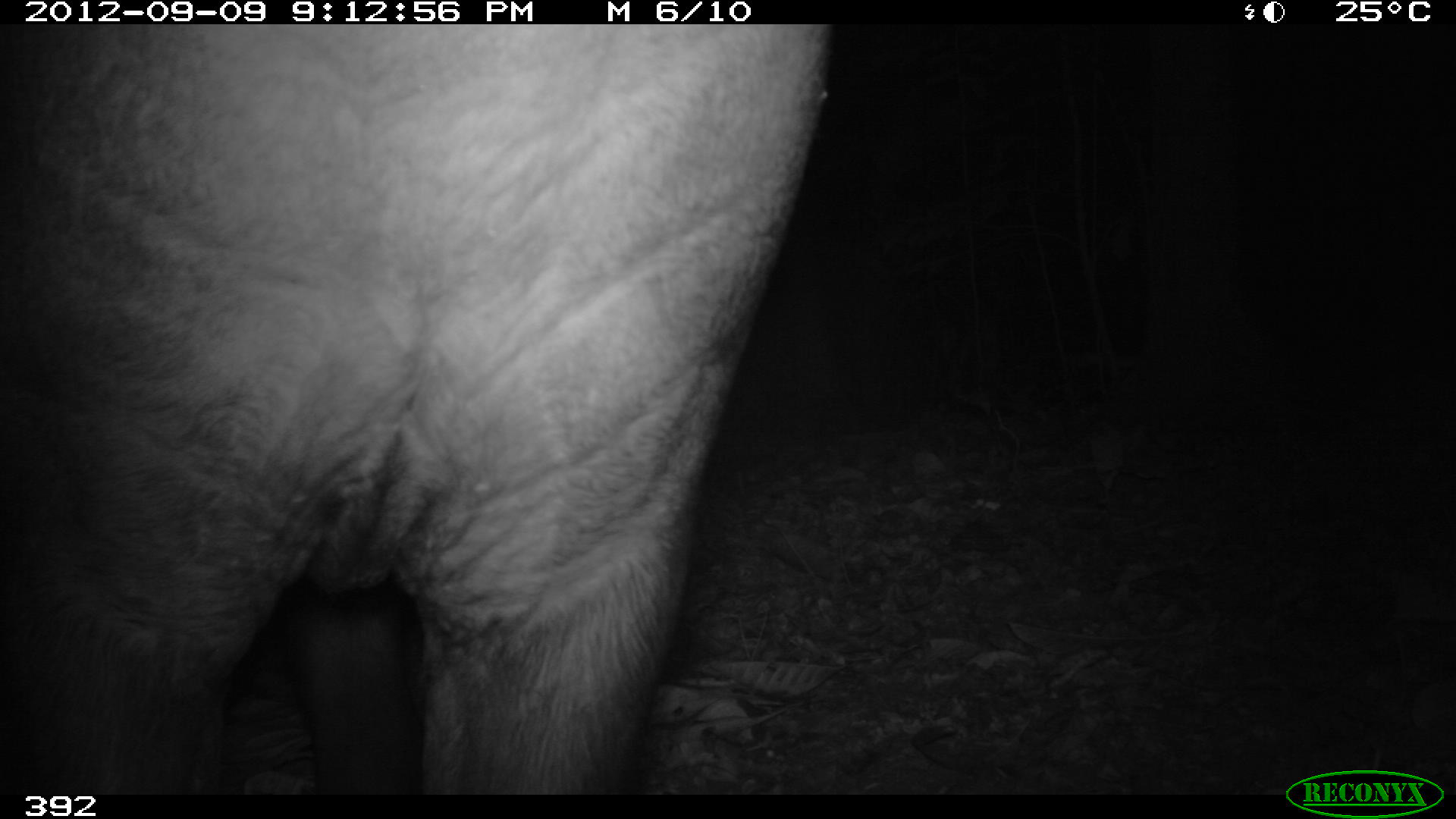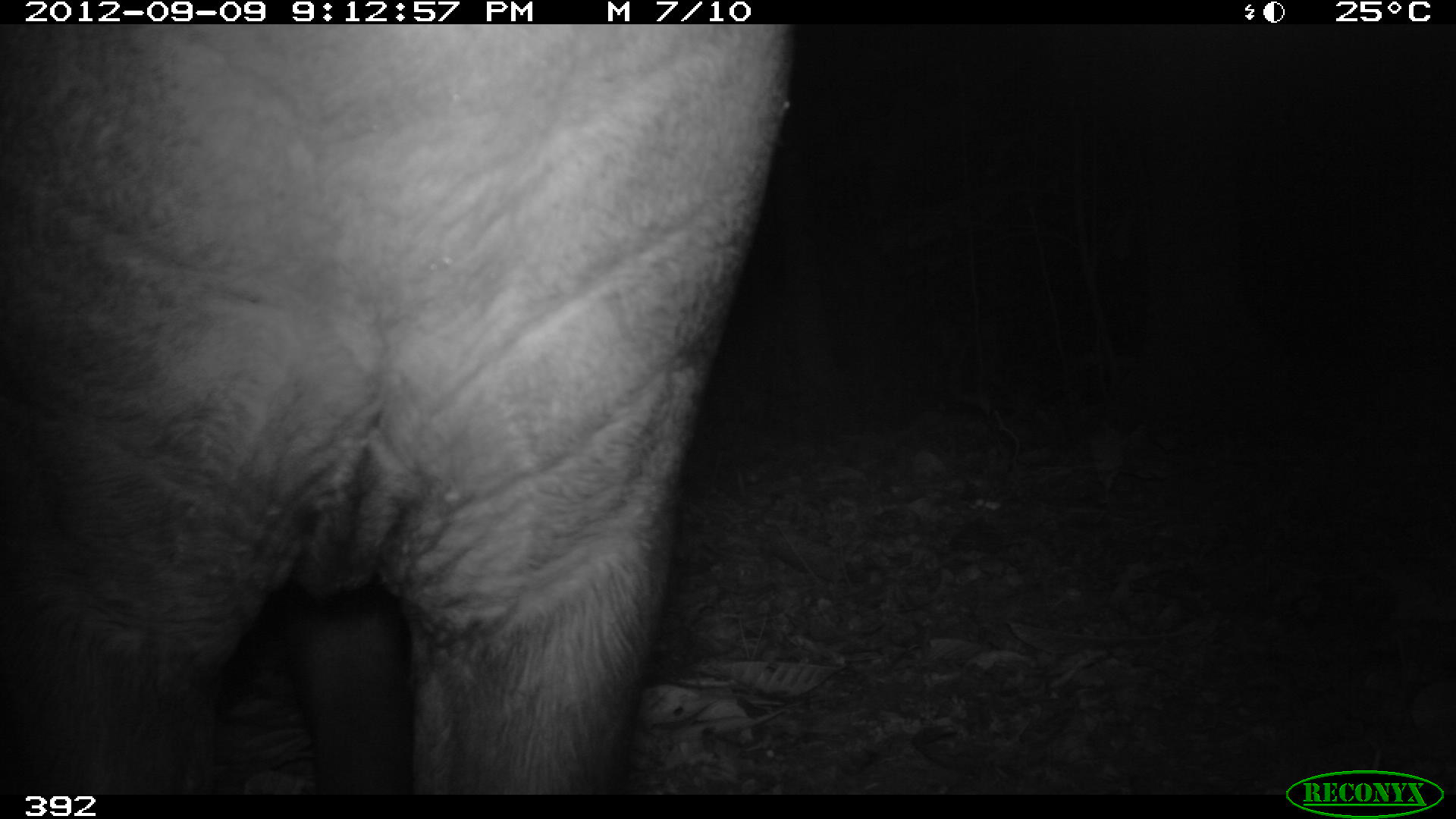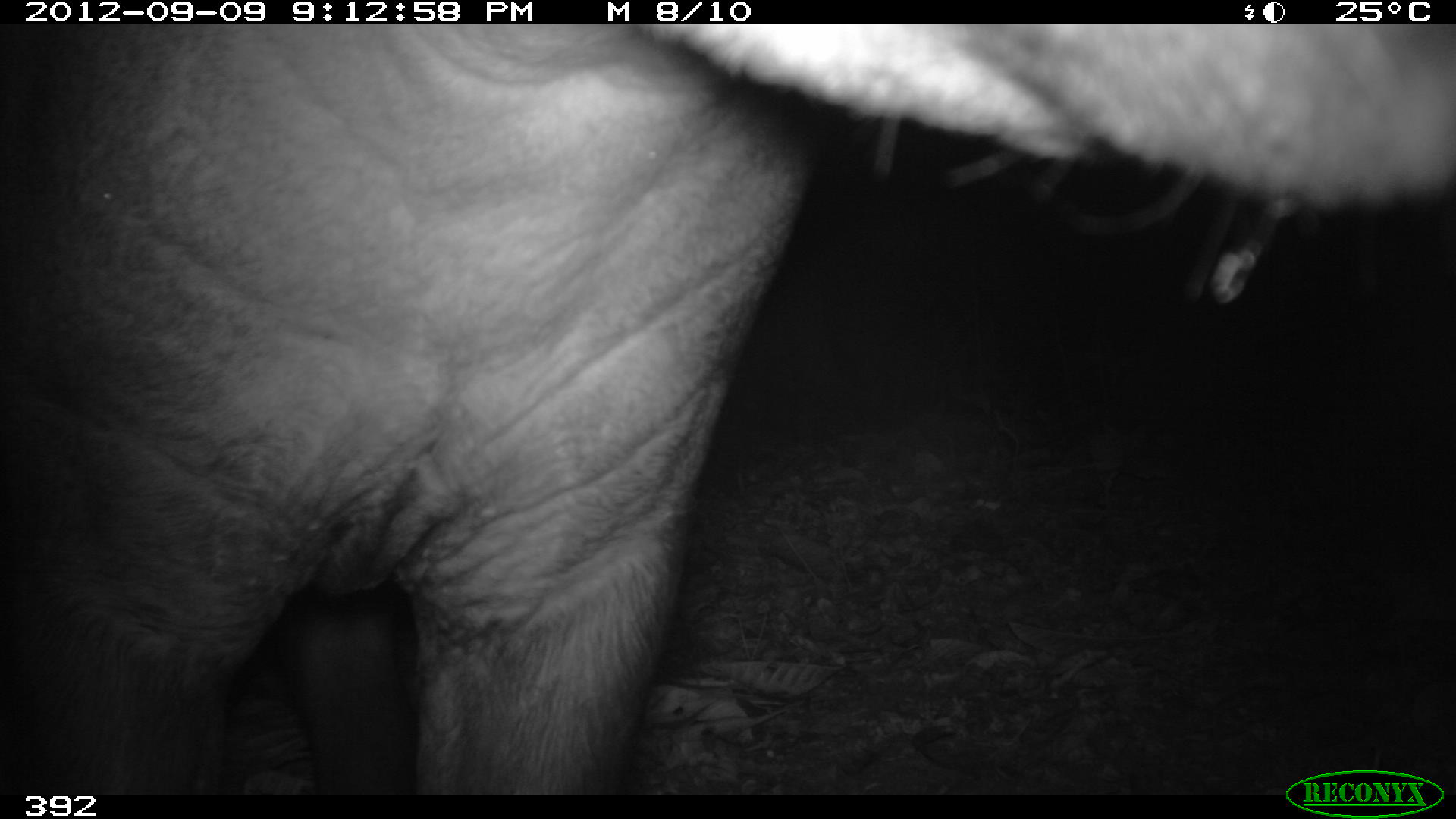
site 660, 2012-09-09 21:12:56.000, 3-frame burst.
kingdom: Animalia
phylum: Chordata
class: Mammalia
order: Perissodactyla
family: Tapiridae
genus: Tapirus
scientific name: Tapirus terrestris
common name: south american tapir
Tapirus terrestris (south american tapir).